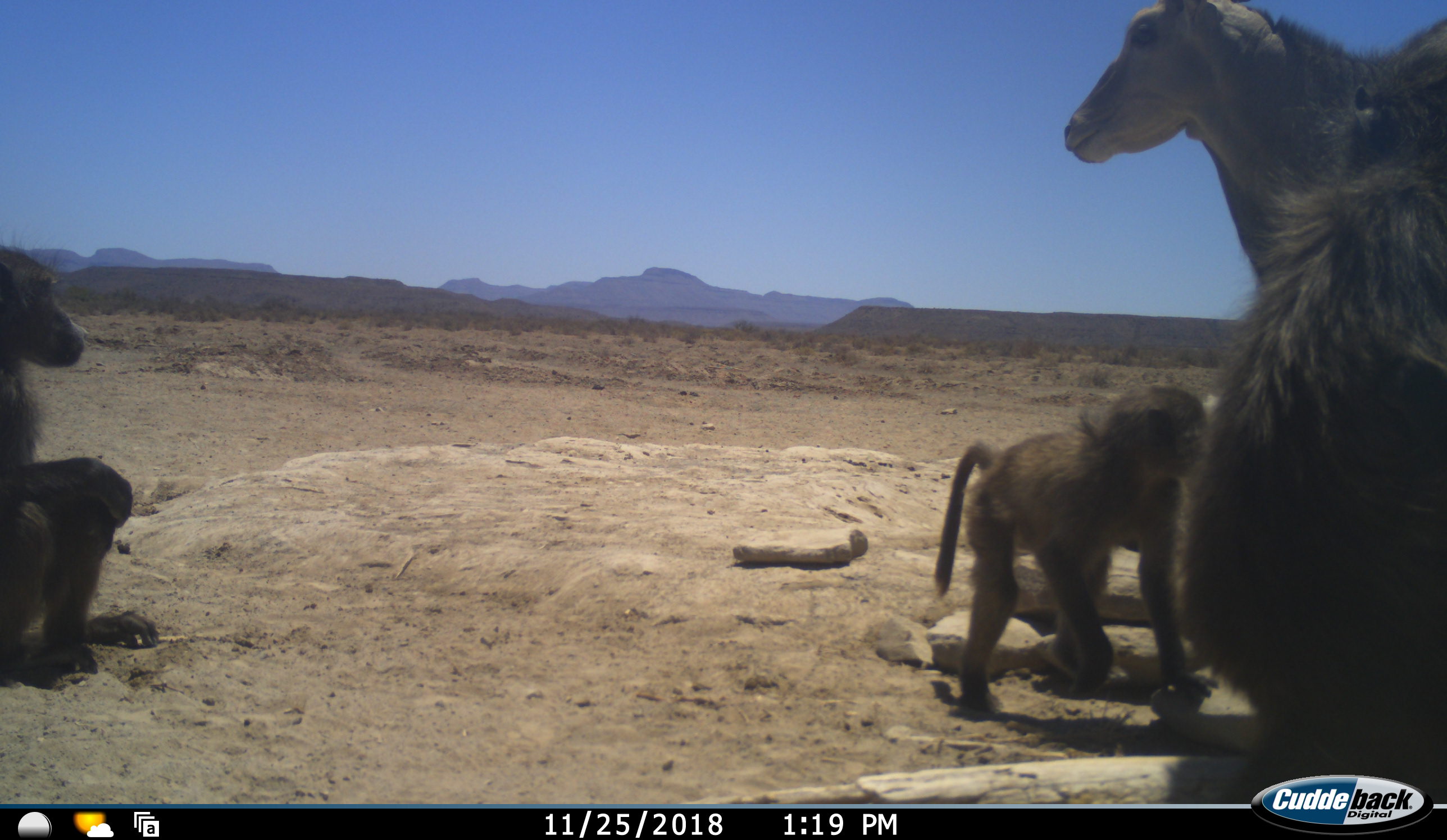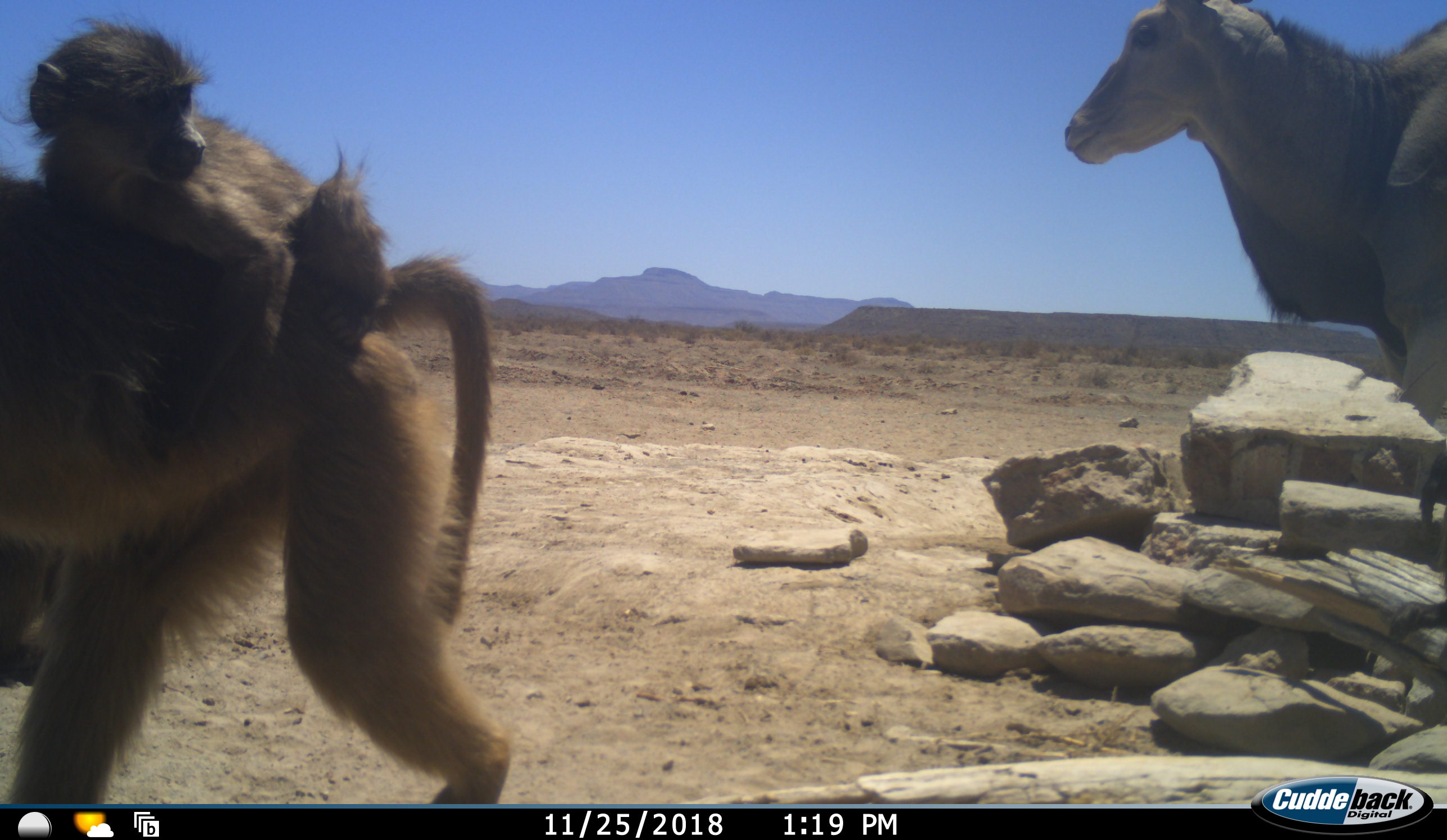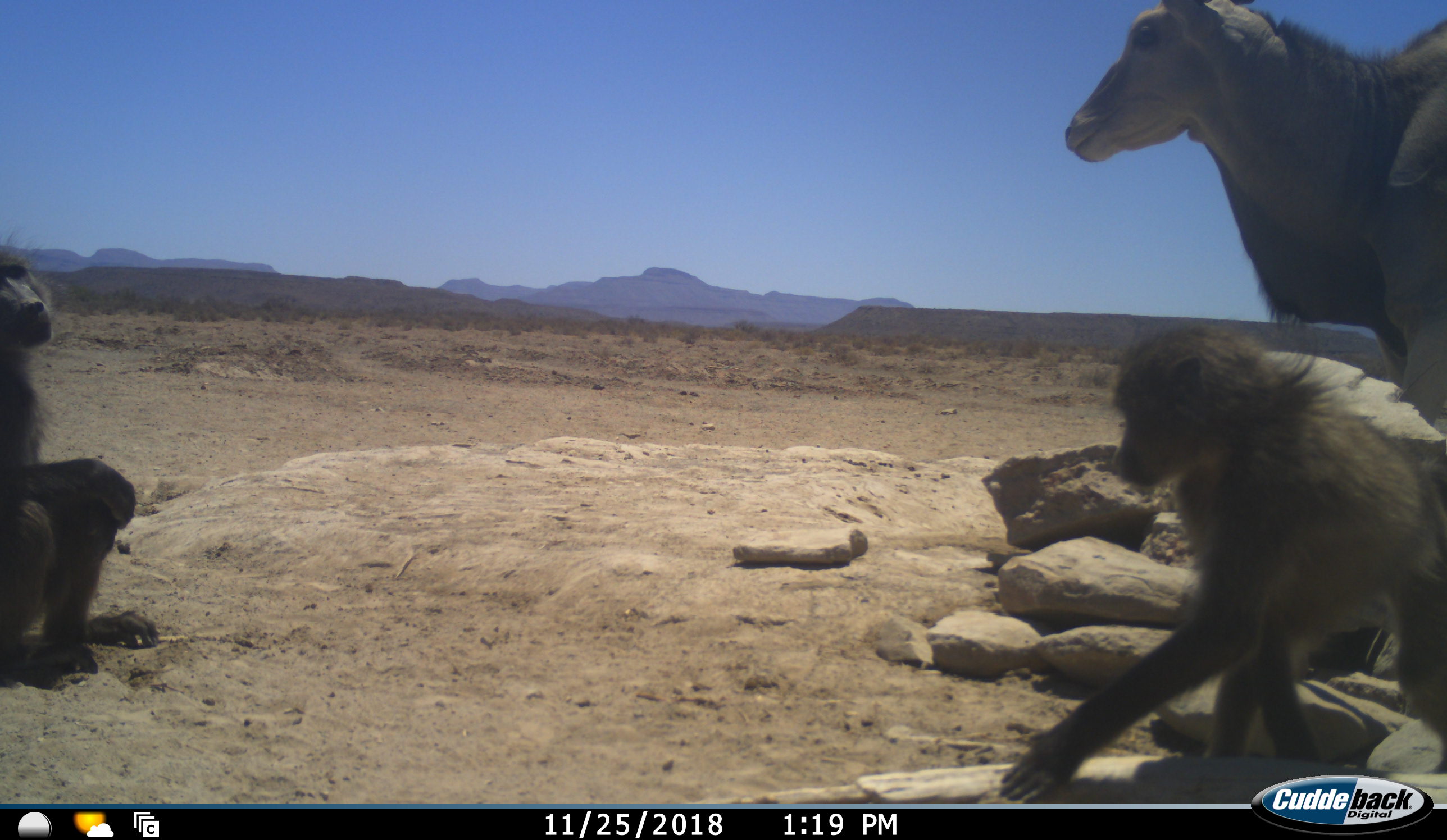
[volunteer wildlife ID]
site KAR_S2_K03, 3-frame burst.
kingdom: Animalia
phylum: Chordata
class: Mammalia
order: Primates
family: Cercopithecidae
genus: Papio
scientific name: Papio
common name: baboon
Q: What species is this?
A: Baboon (Papio).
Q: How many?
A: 4.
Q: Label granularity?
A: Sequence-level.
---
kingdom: Animalia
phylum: Chordata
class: Mammalia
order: Artiodactyla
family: Bovidae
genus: Tragelaphus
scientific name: Tragelaphus oryx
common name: eland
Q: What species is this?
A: Eland (Tragelaphus oryx).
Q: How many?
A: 1.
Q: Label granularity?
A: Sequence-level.